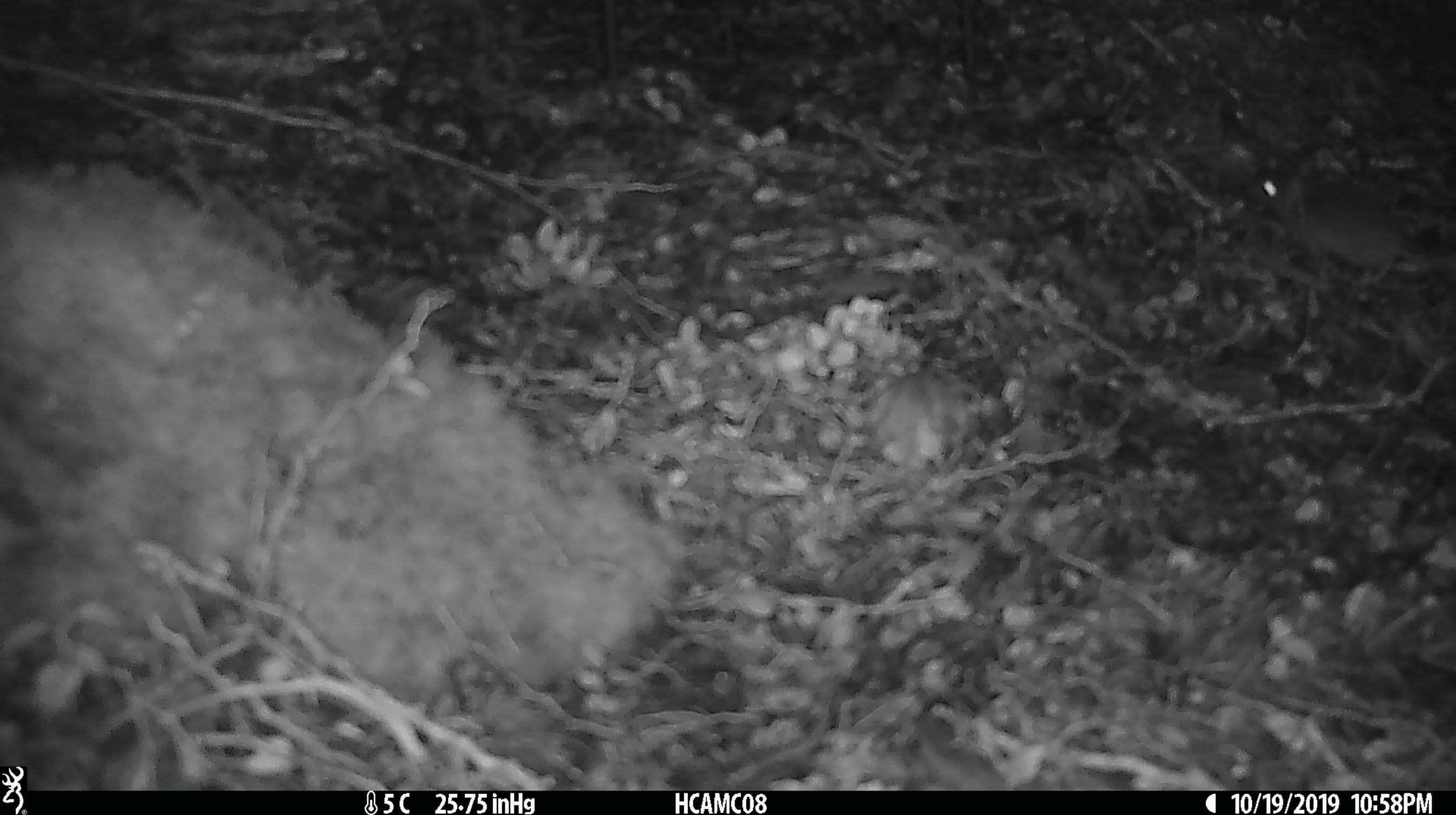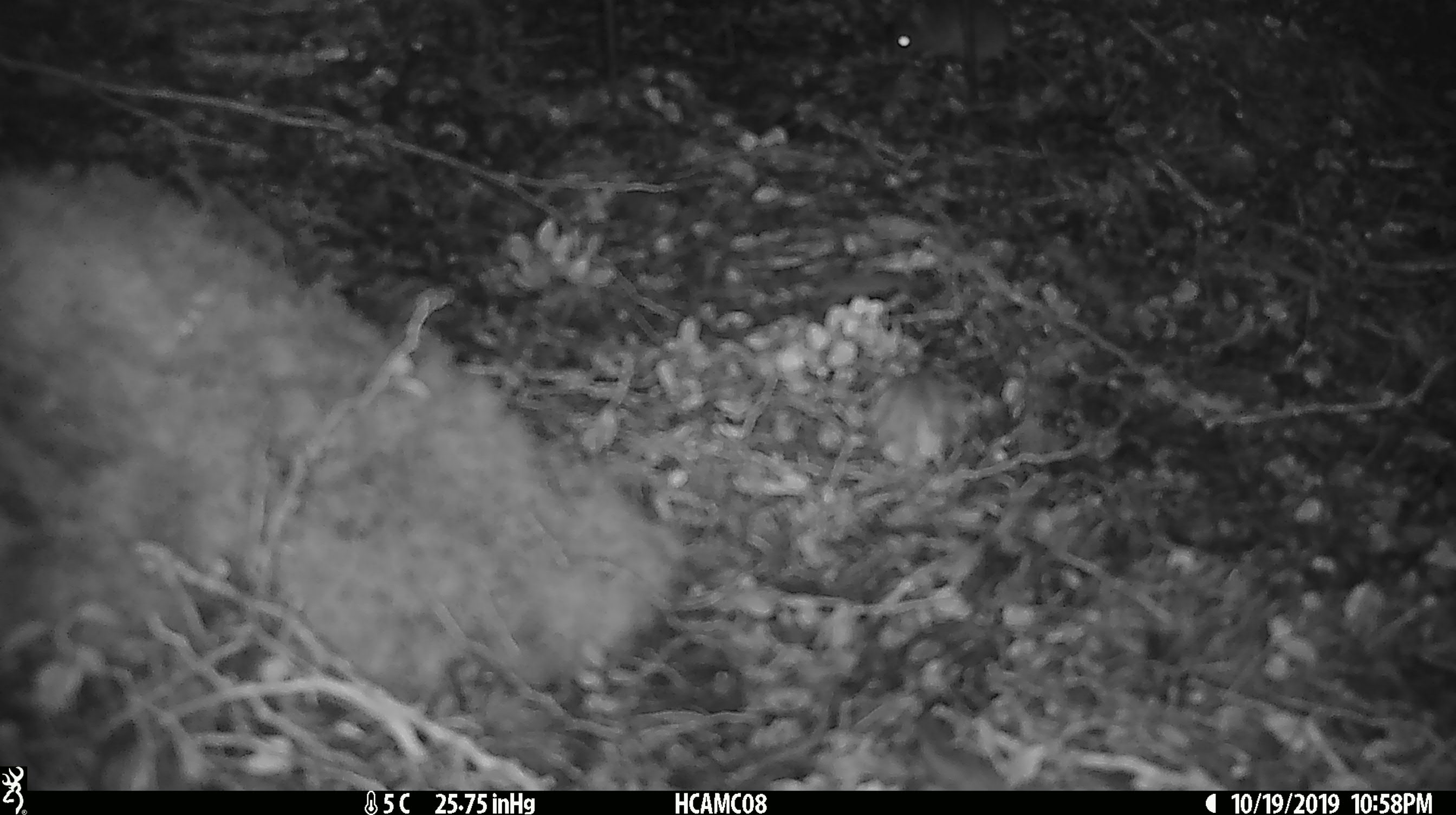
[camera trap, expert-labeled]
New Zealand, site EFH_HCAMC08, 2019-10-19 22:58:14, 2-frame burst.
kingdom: Animalia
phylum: Chordata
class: Mammalia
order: Rodentia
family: Muridae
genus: Mus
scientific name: Mus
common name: mouse